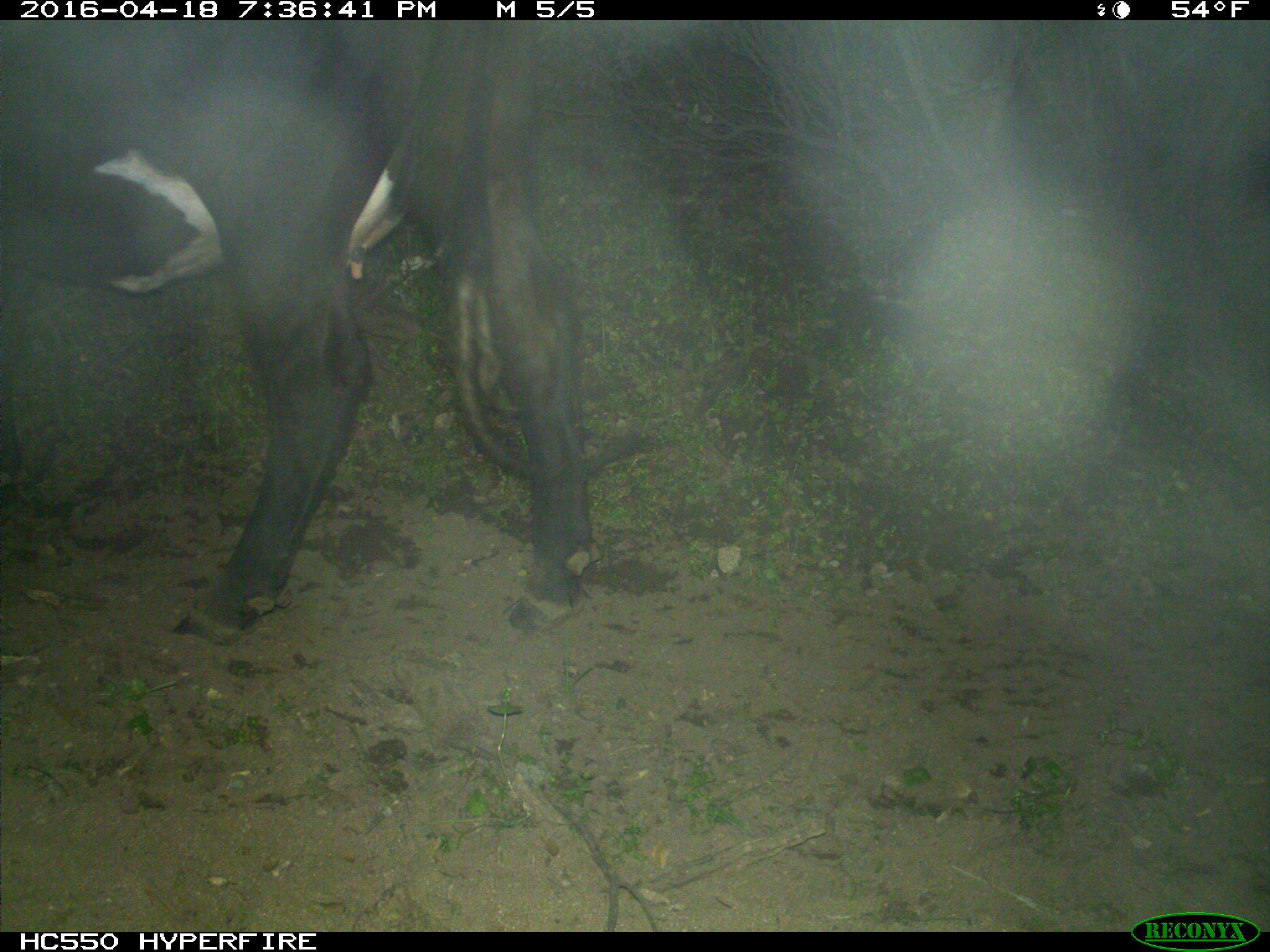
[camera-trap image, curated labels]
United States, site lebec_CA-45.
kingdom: Animalia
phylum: Chordata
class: Mammalia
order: Artiodactyla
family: Bovidae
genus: Bos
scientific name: Bos taurus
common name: domestic cow